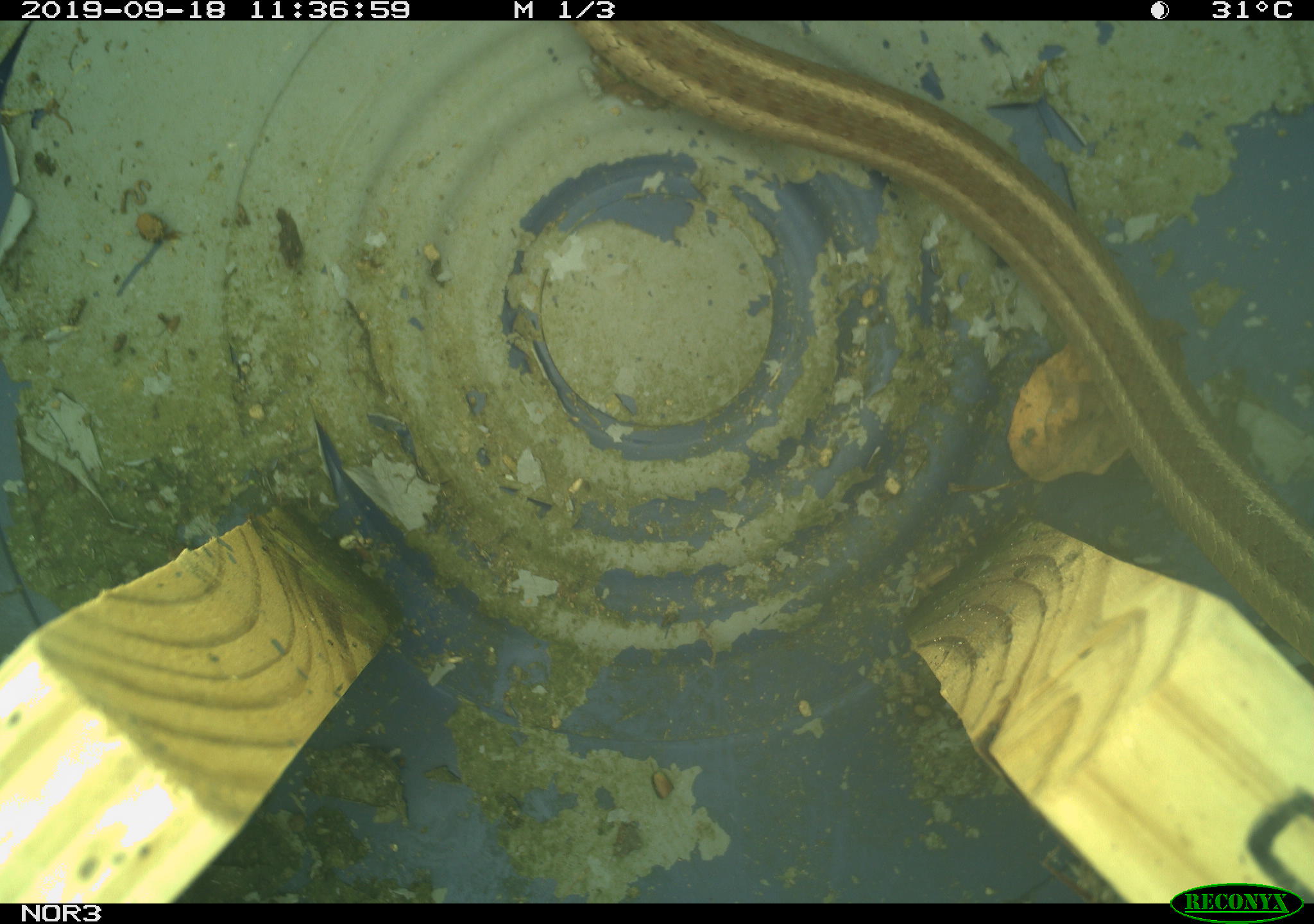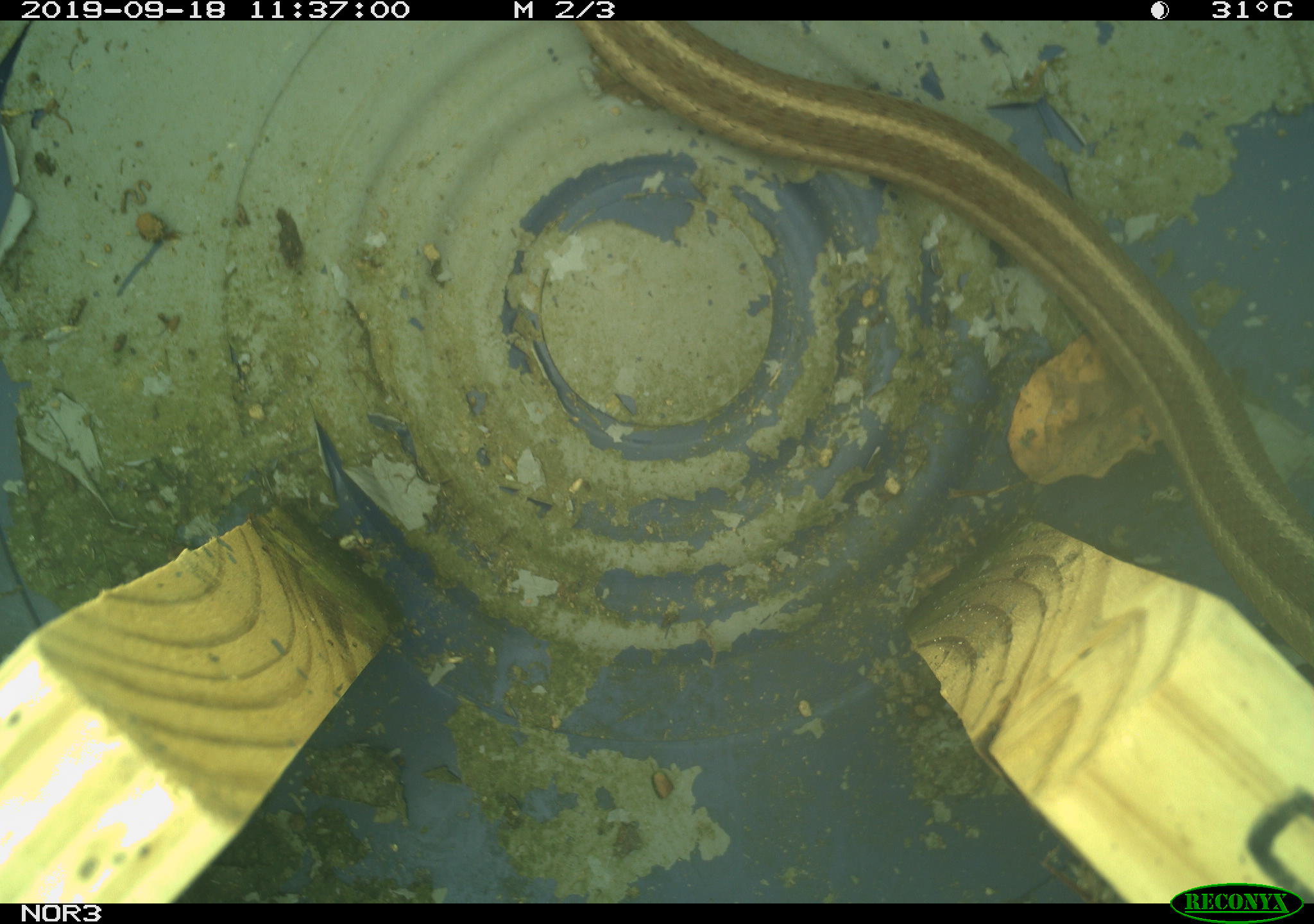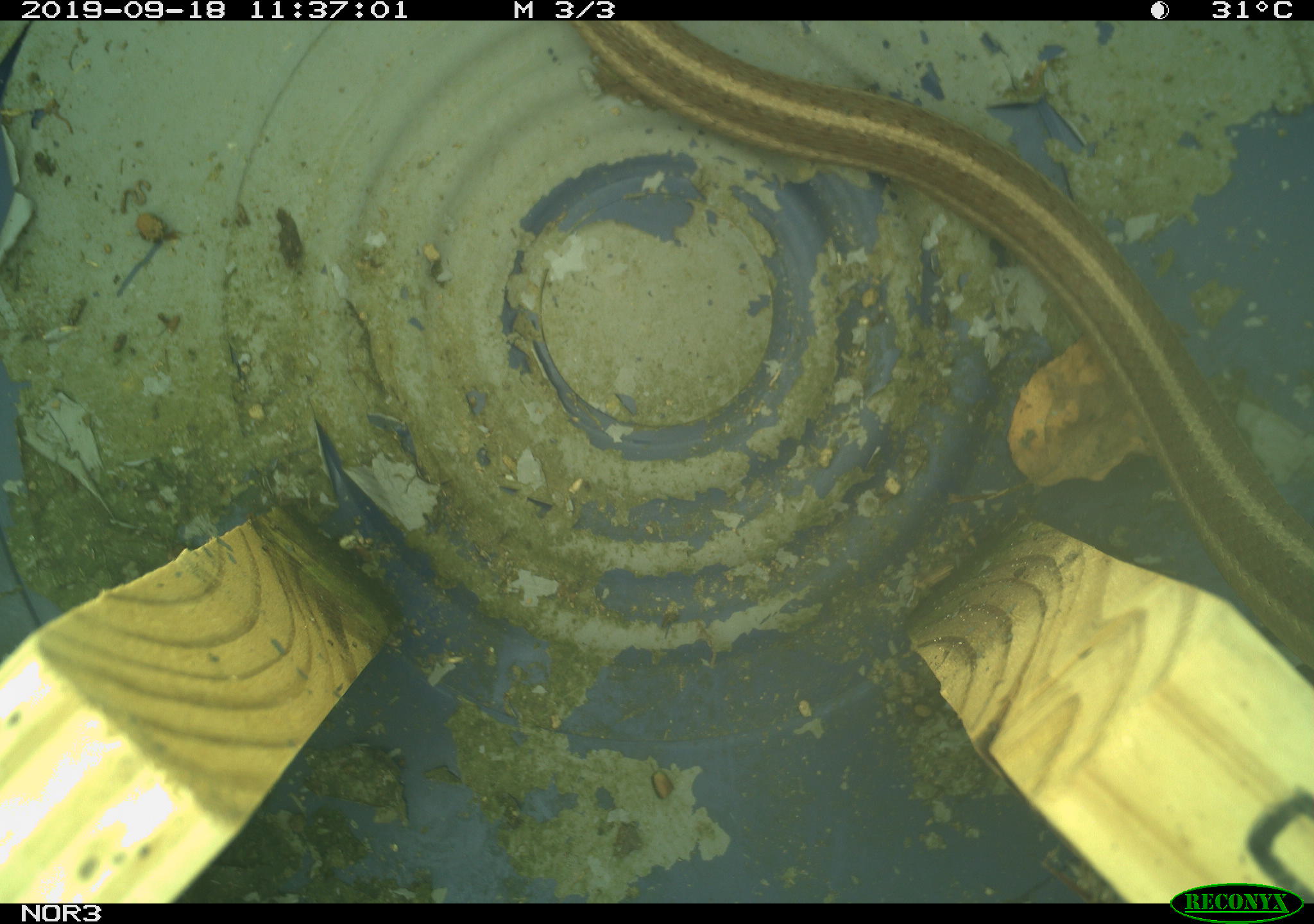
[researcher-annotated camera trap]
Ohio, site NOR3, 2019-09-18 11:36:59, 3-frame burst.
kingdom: Animalia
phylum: Chordata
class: Reptilia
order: Squamata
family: Colubridae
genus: Thamnophis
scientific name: Thamnophis sirtalis sirtalis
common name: eastern gartersnake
Eastern gartersnake (Thamnophis sirtalis sirtalis).